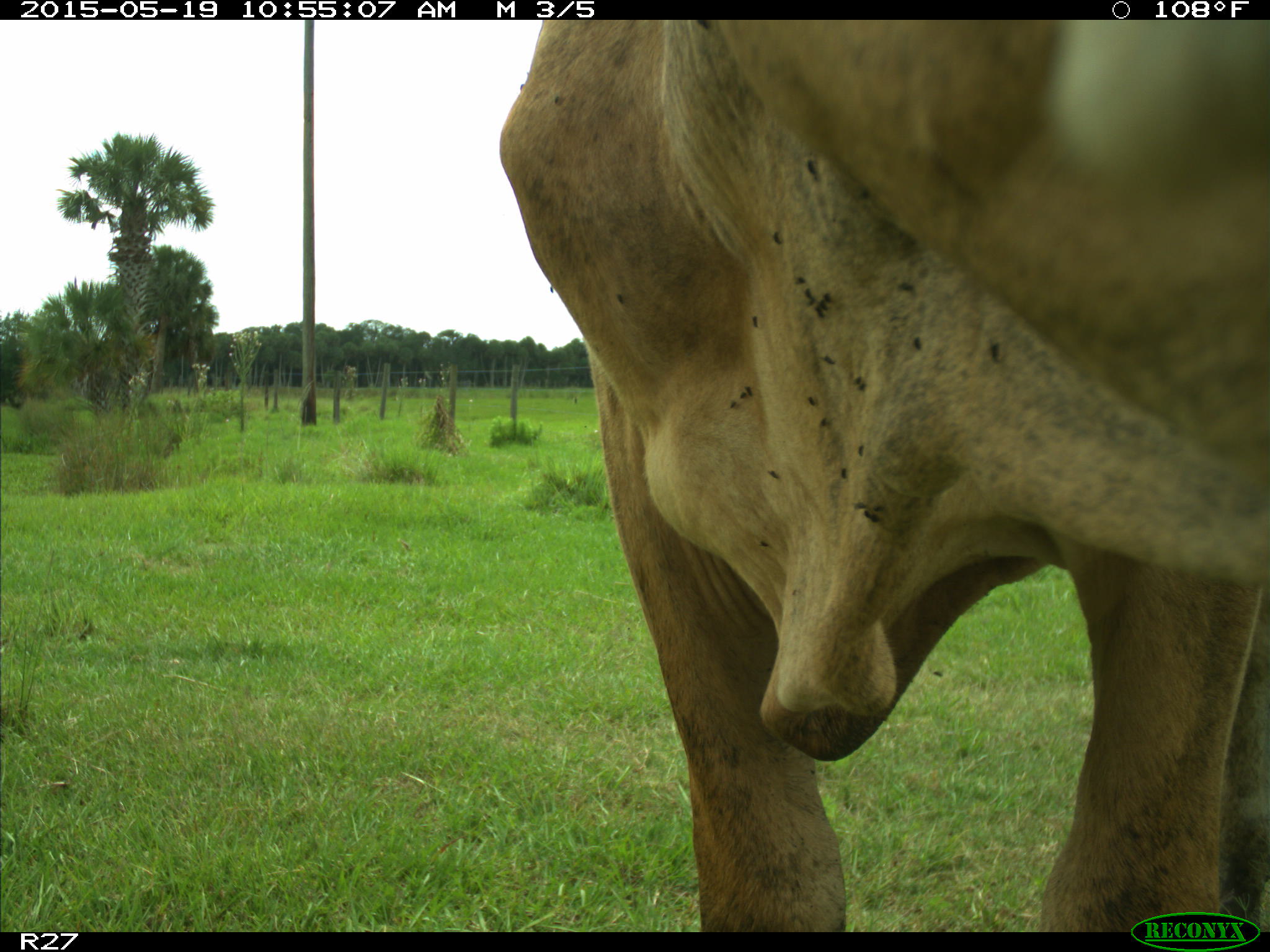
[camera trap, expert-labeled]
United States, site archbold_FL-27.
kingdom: Animalia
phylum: Chordata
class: Mammalia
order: Artiodactyla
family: Bovidae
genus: Bos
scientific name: Bos taurus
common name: domestic cow